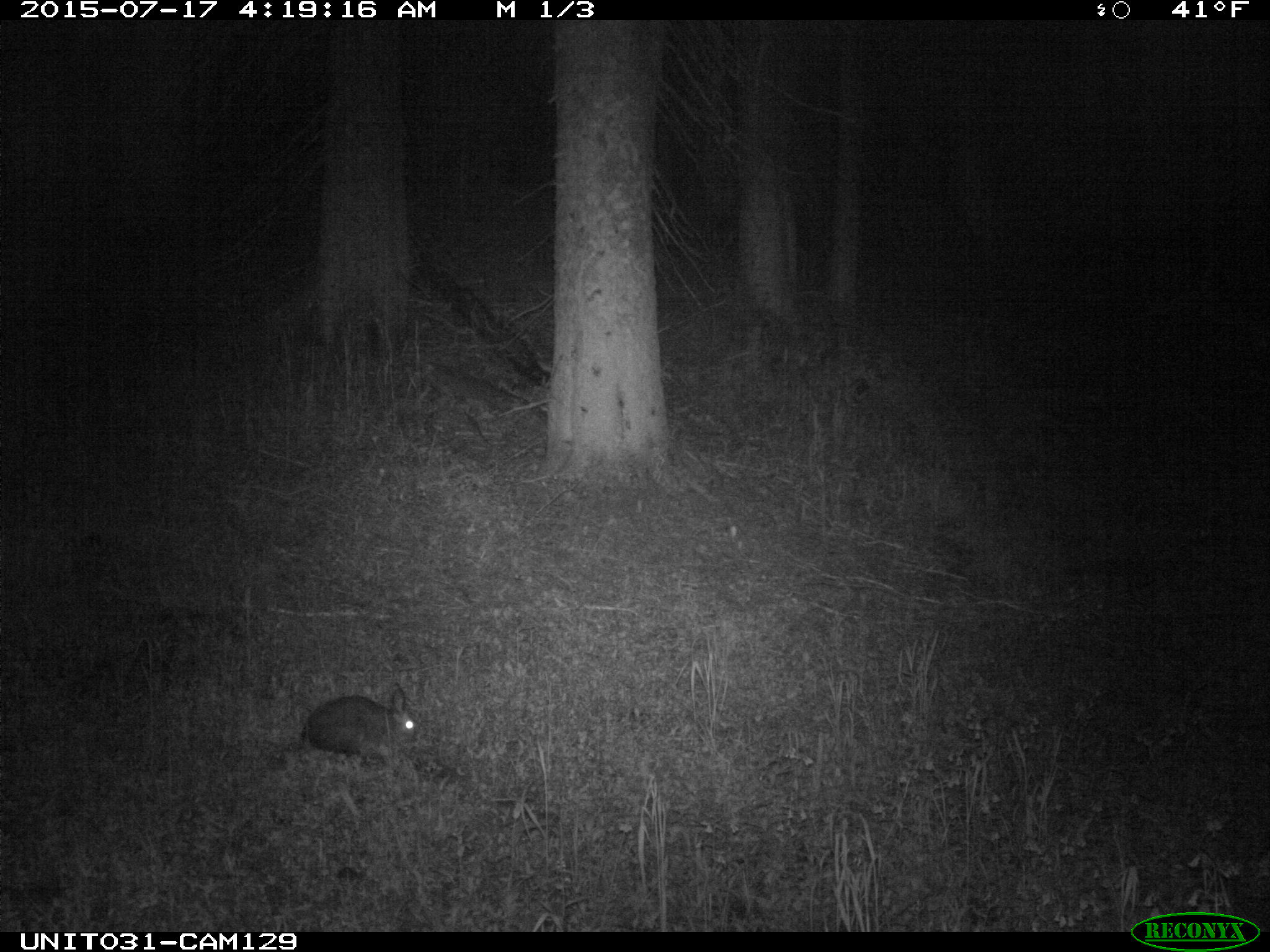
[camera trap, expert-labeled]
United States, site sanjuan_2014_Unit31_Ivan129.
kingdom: Animalia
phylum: Chordata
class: Mammalia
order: Lagomorpha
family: Leporidae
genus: Lepus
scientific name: Lepus americanus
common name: snowshoe hare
Lepus americanus (snowshoe hare).